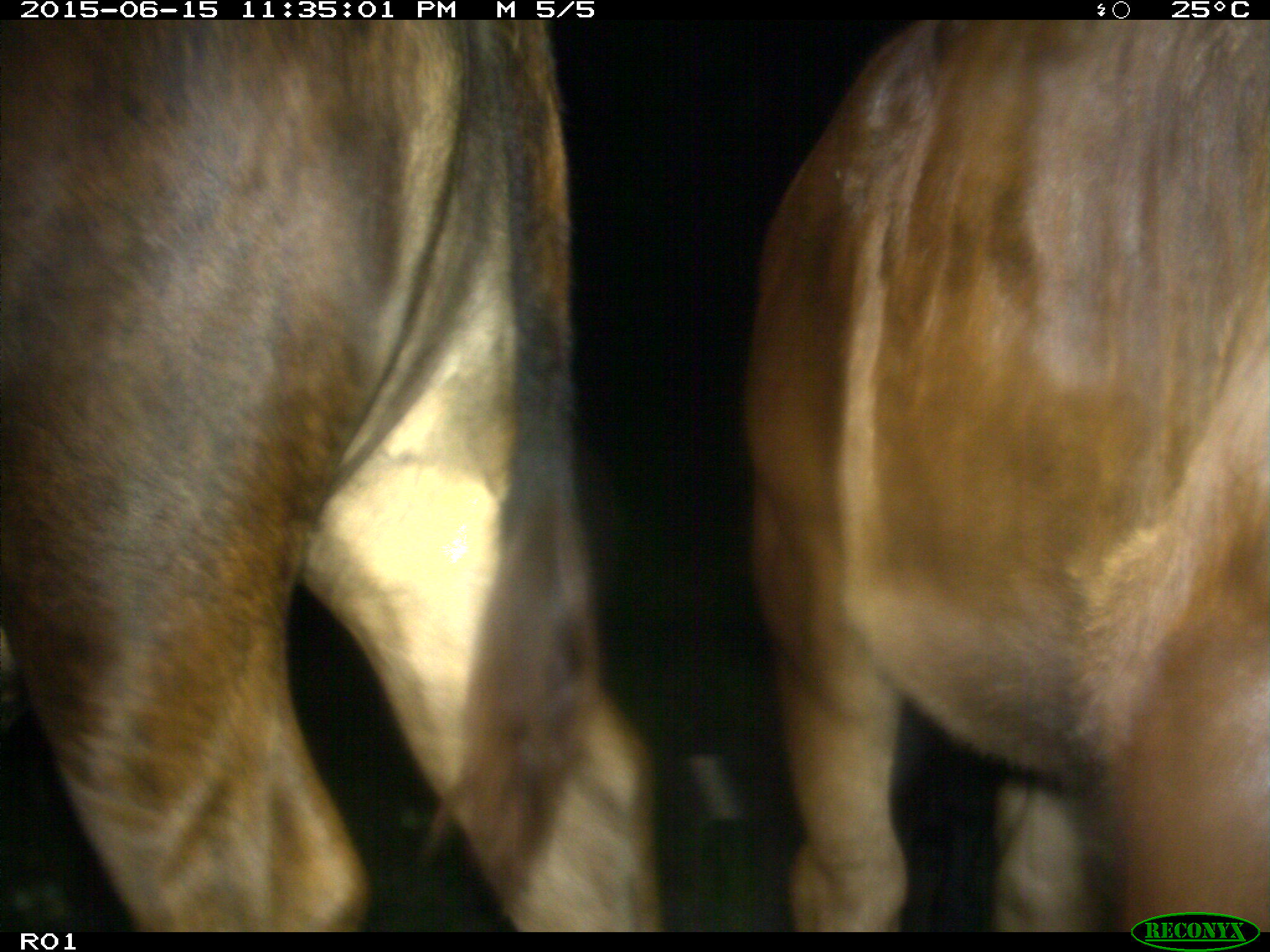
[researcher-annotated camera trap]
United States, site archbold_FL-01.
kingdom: Animalia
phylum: Chordata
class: Mammalia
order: Artiodactyla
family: Bovidae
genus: Bos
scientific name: Bos taurus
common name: domestic cow